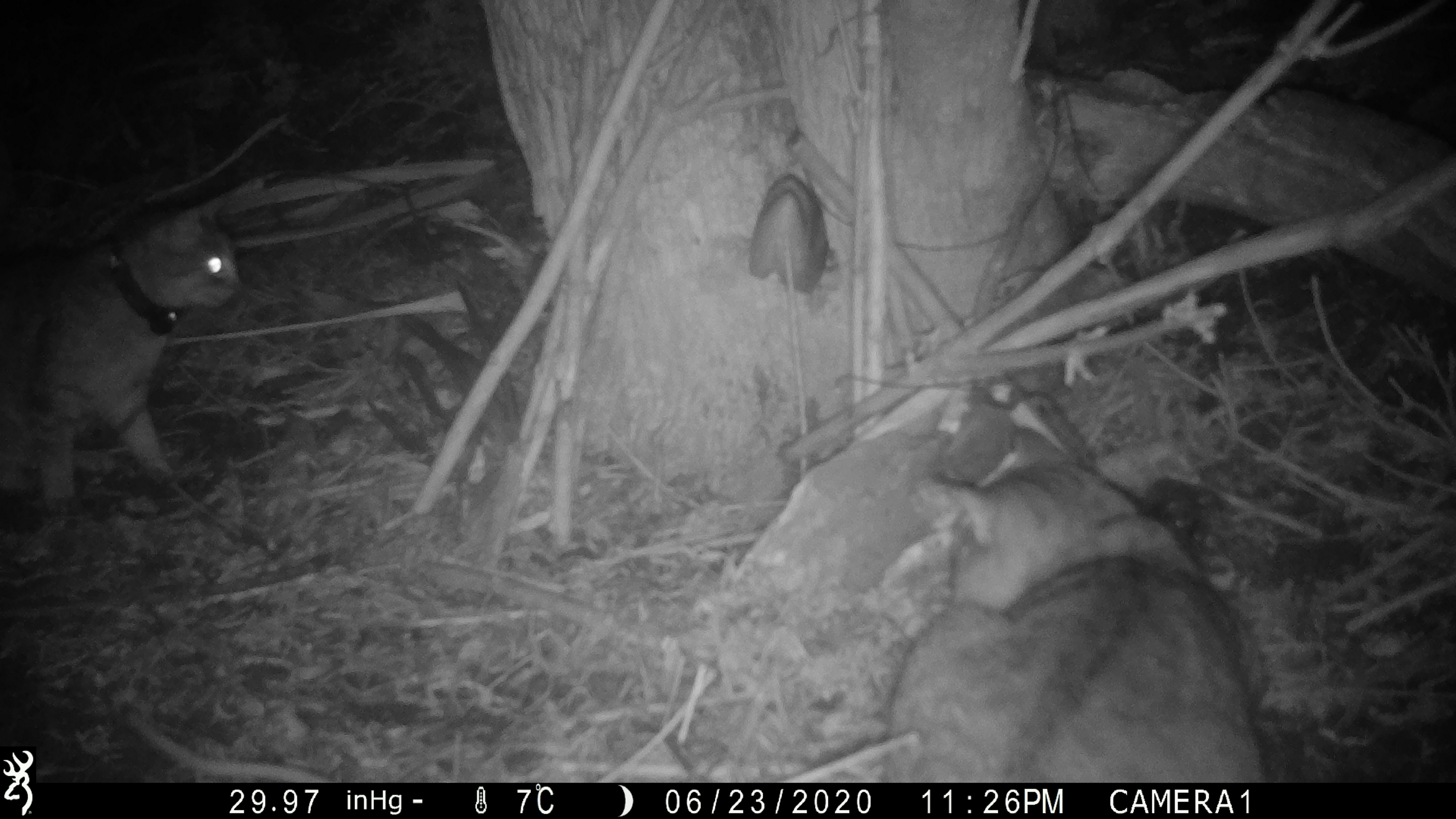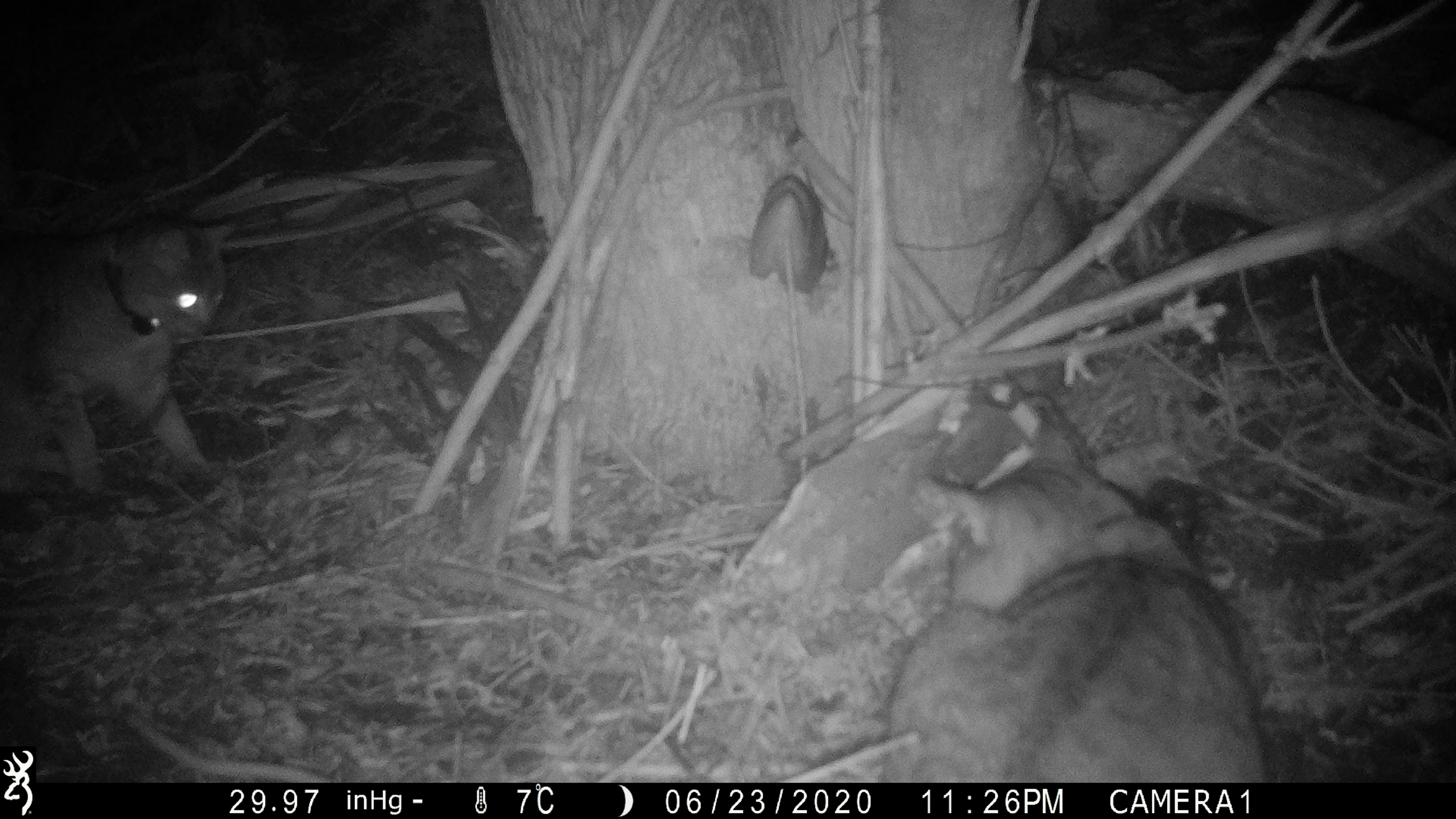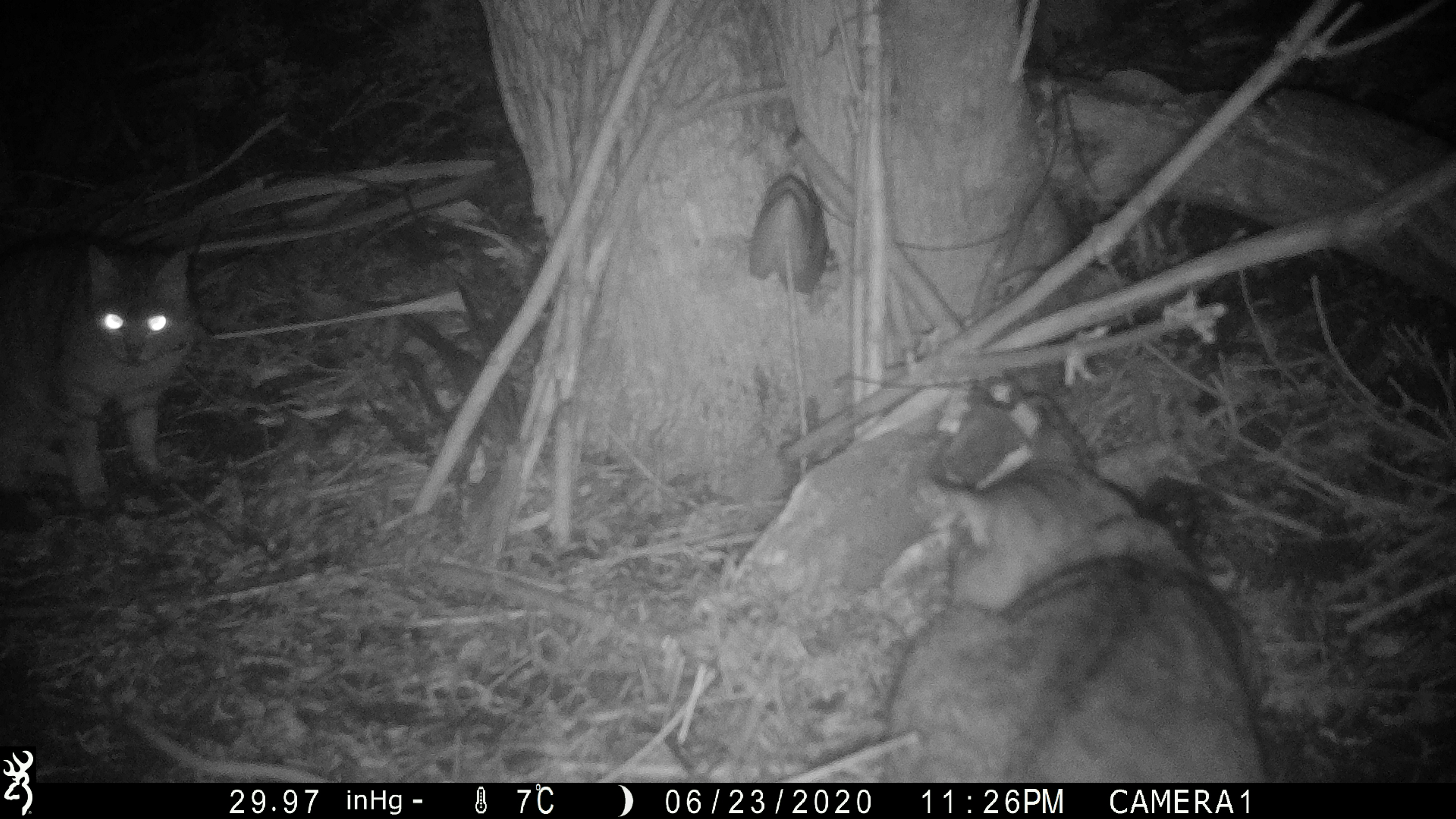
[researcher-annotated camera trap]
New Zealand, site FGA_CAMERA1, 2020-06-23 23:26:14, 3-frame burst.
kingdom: Animalia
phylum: Chordata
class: Mammalia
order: Carnivora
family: Felidae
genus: Felis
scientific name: Felis catus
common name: domestic cat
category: cat